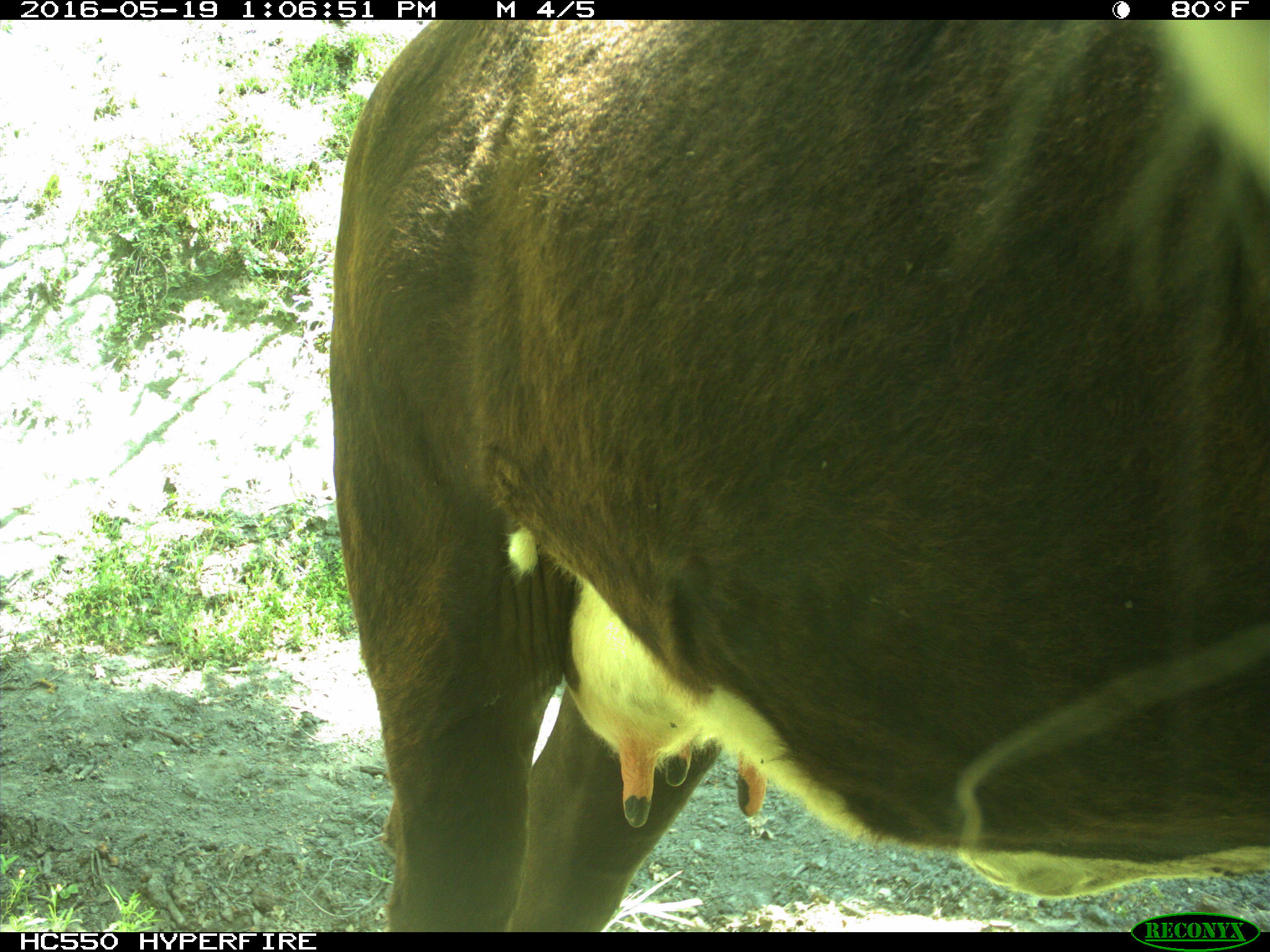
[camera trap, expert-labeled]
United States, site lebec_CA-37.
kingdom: Animalia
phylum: Chordata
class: Mammalia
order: Artiodactyla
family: Bovidae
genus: Bos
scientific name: Bos taurus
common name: domestic cow